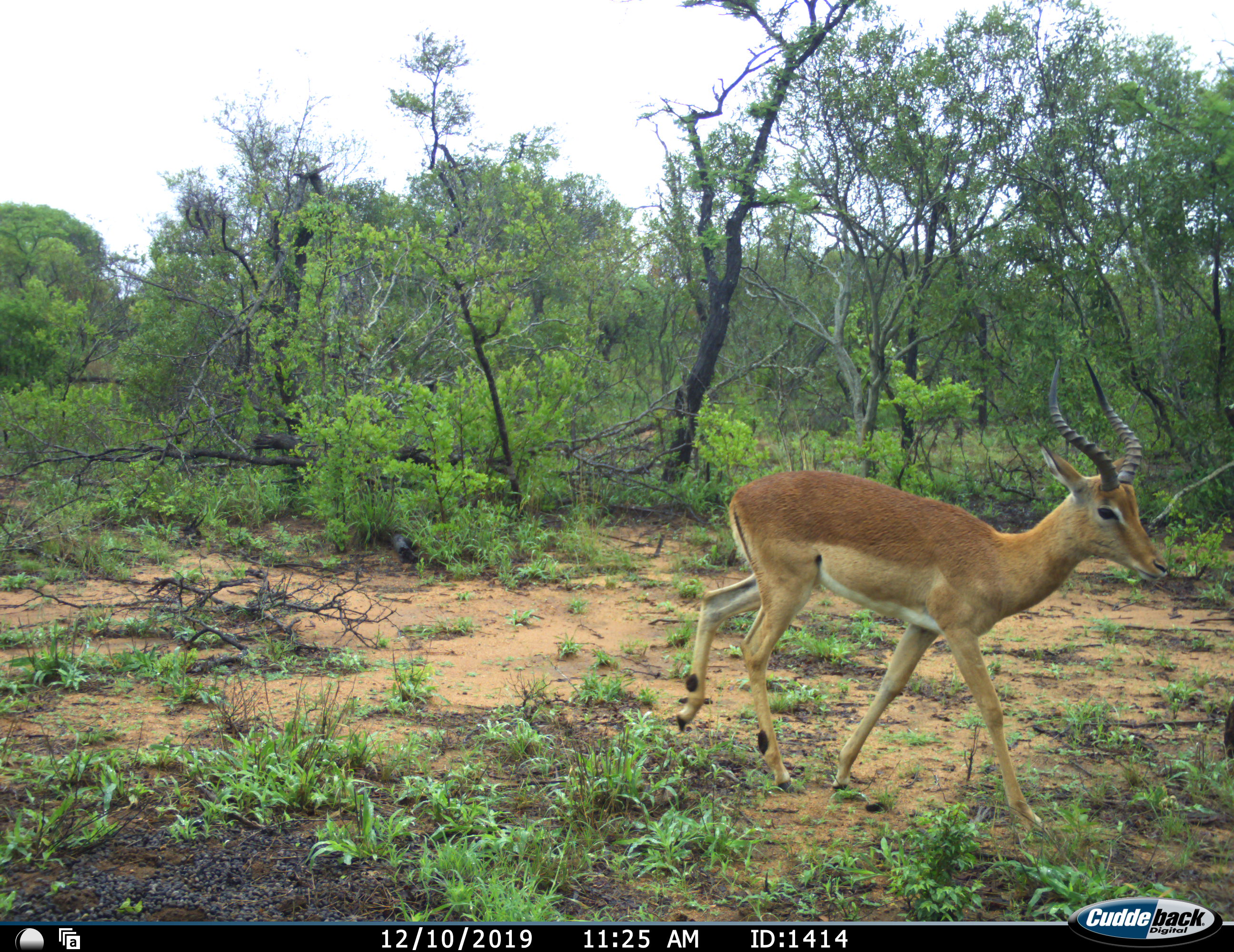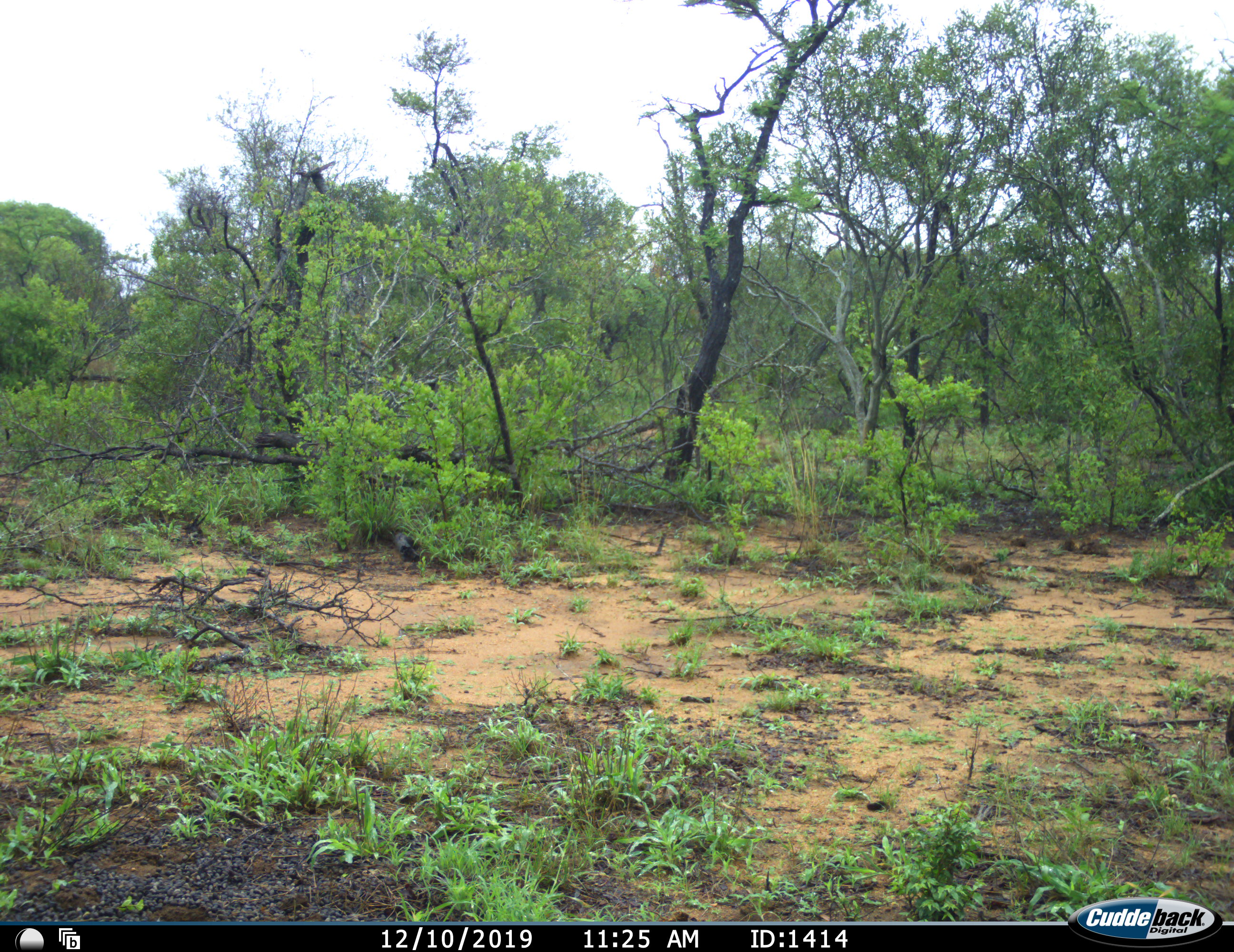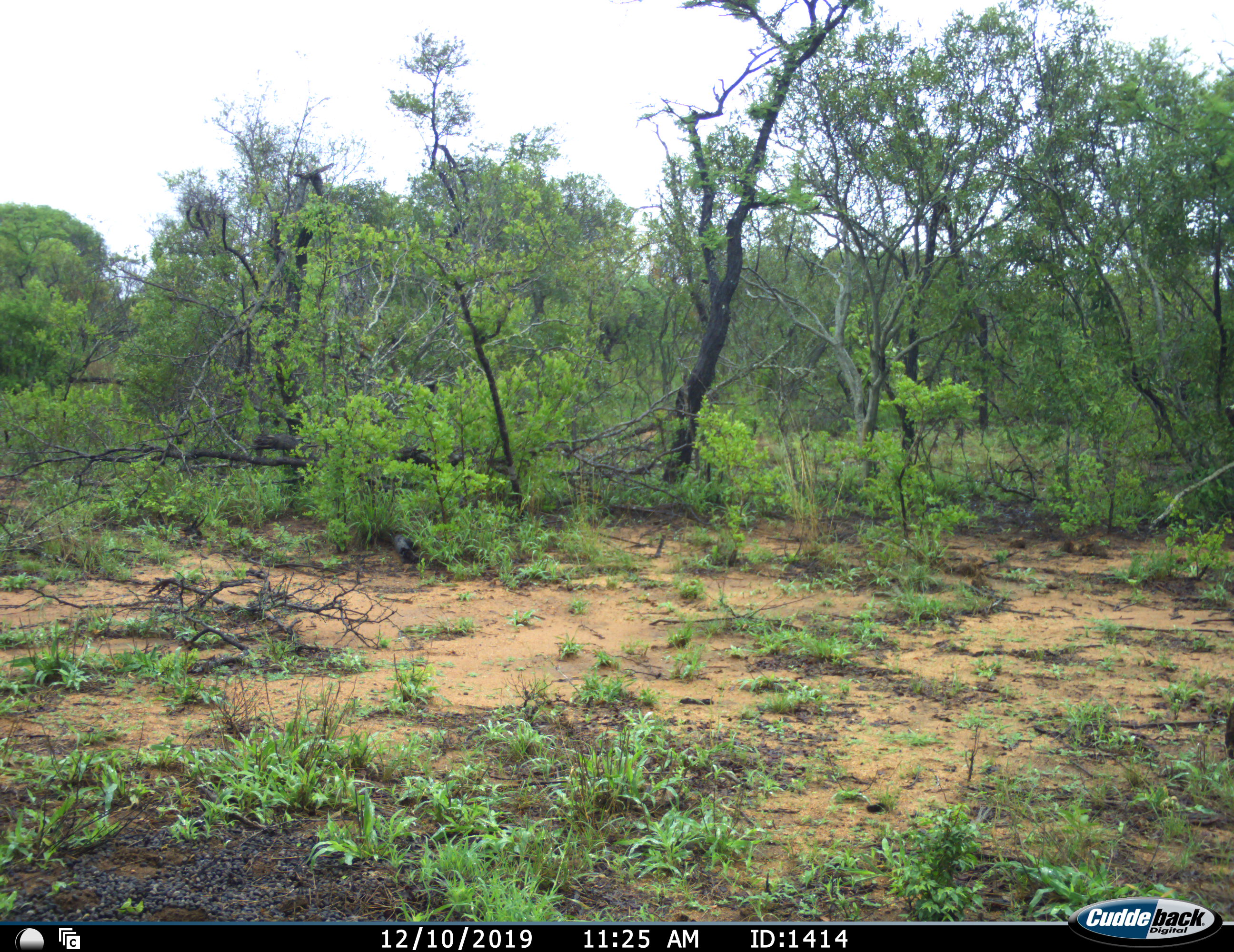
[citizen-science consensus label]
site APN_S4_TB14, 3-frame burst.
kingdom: Animalia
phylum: Chordata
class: Mammalia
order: Artiodactyla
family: Bovidae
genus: Aepyceros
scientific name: Aepyceros melampus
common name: impala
Impala (Aepyceros melampus), count 1. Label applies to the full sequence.